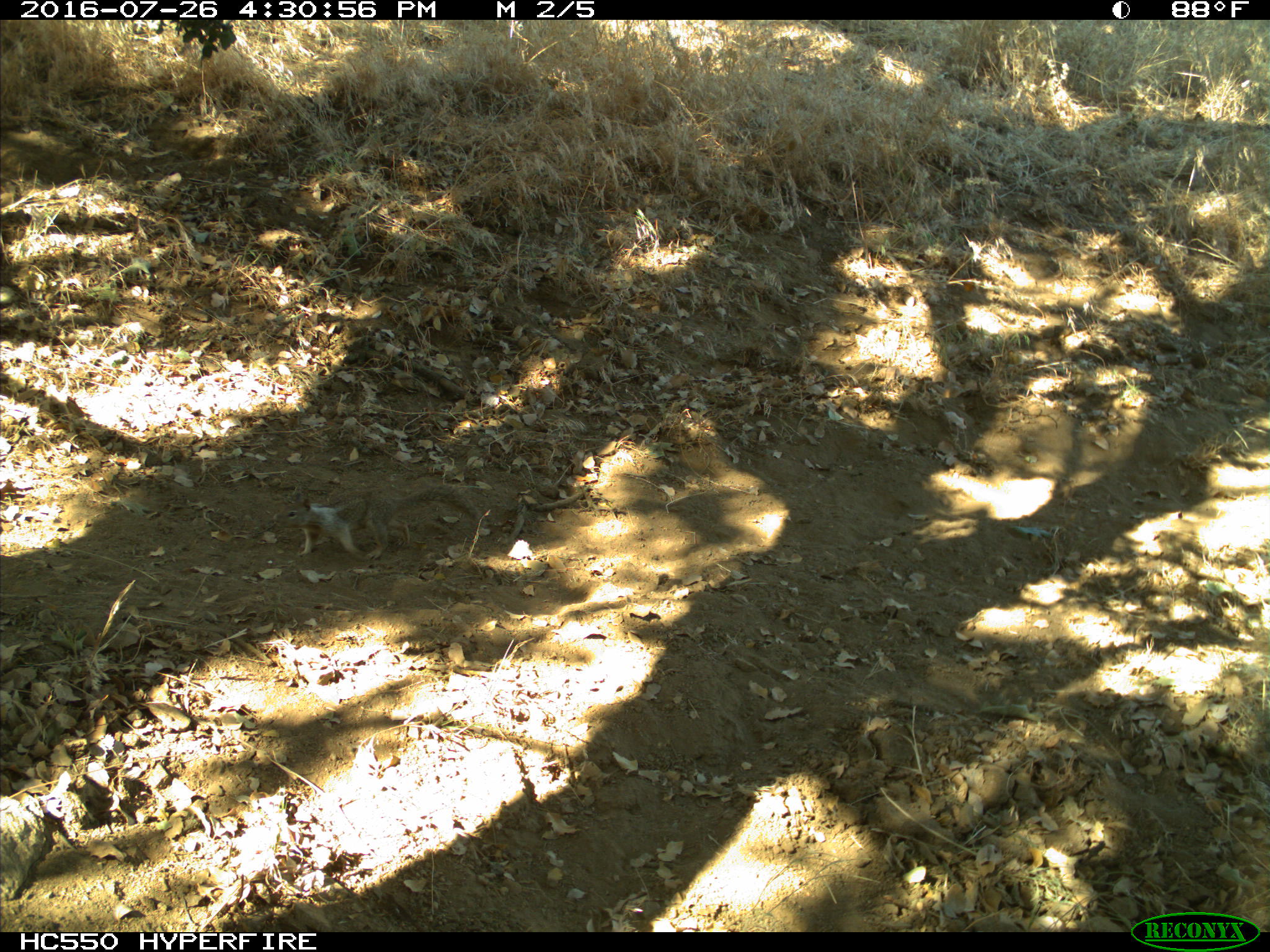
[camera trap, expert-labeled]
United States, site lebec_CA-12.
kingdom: Animalia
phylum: Chordata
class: Mammalia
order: Rodentia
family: Sciuridae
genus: Otospermophilus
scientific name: Otospermophilus beecheyi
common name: california ground squirrel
Otospermophilus beecheyi (california ground squirrel).